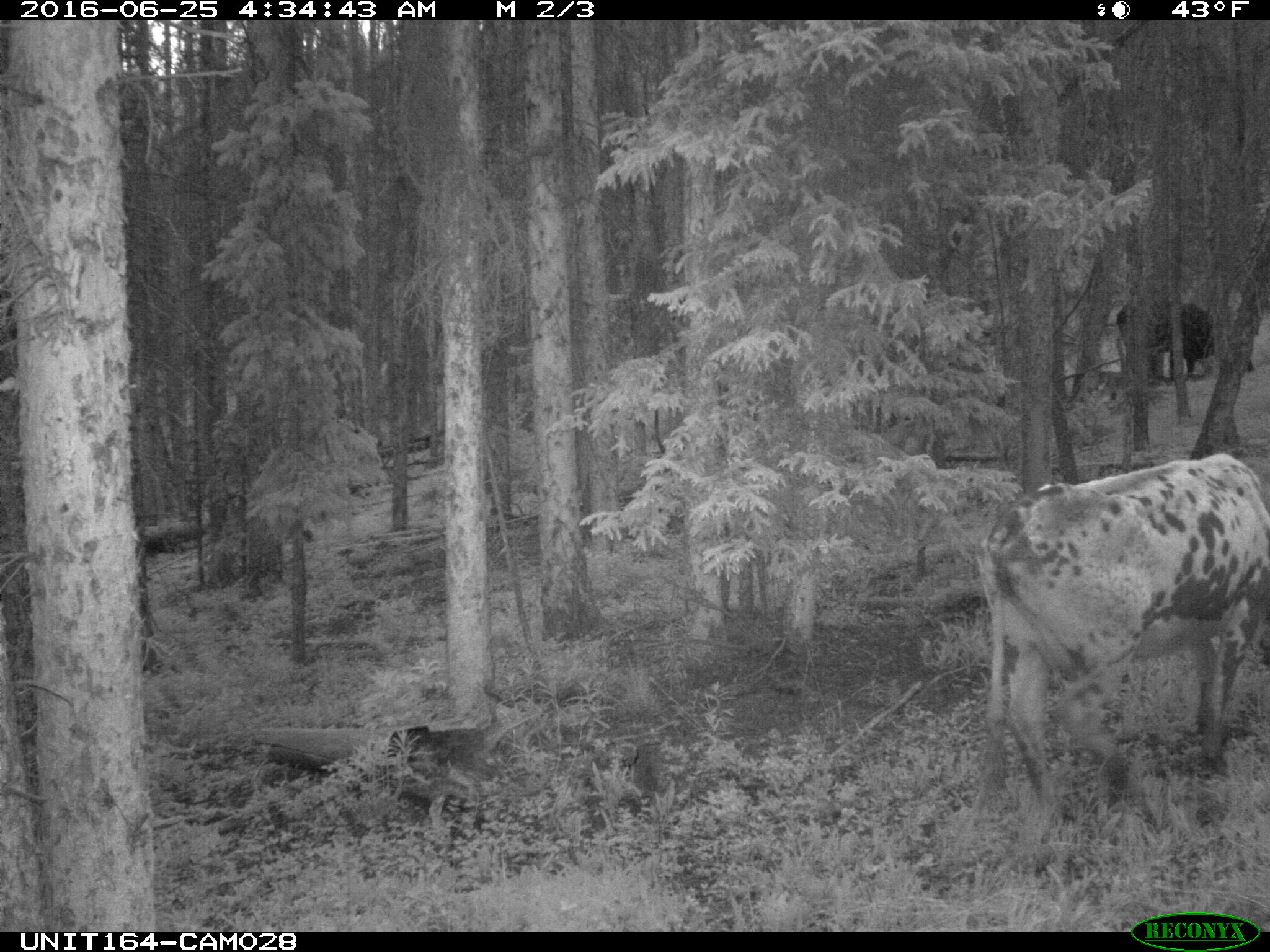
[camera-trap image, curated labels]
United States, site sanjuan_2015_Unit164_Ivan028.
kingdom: Animalia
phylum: Chordata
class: Mammalia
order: Artiodactyla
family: Bovidae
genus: Bos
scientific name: Bos taurus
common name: domestic cow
Bos taurus (domestic cow).